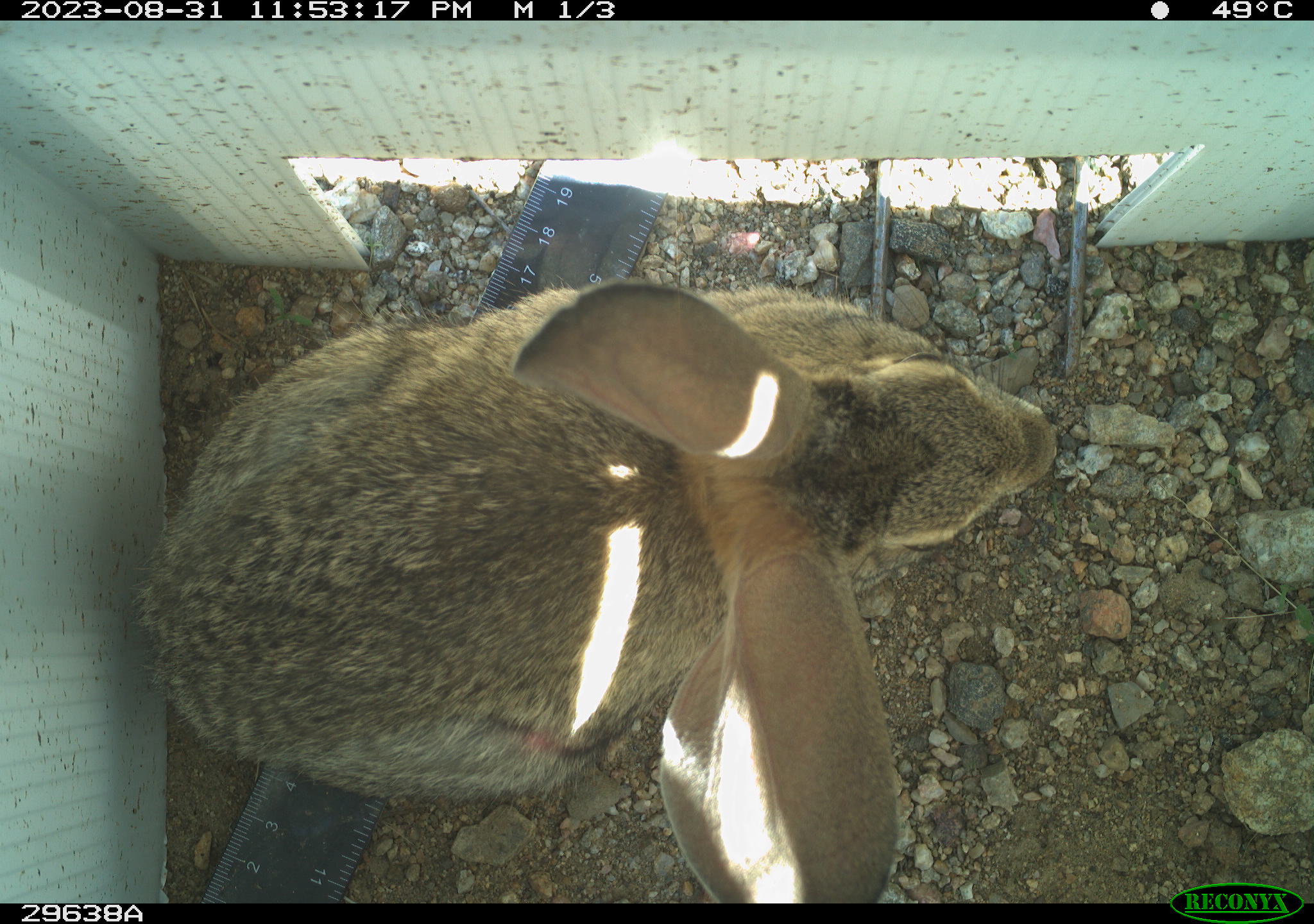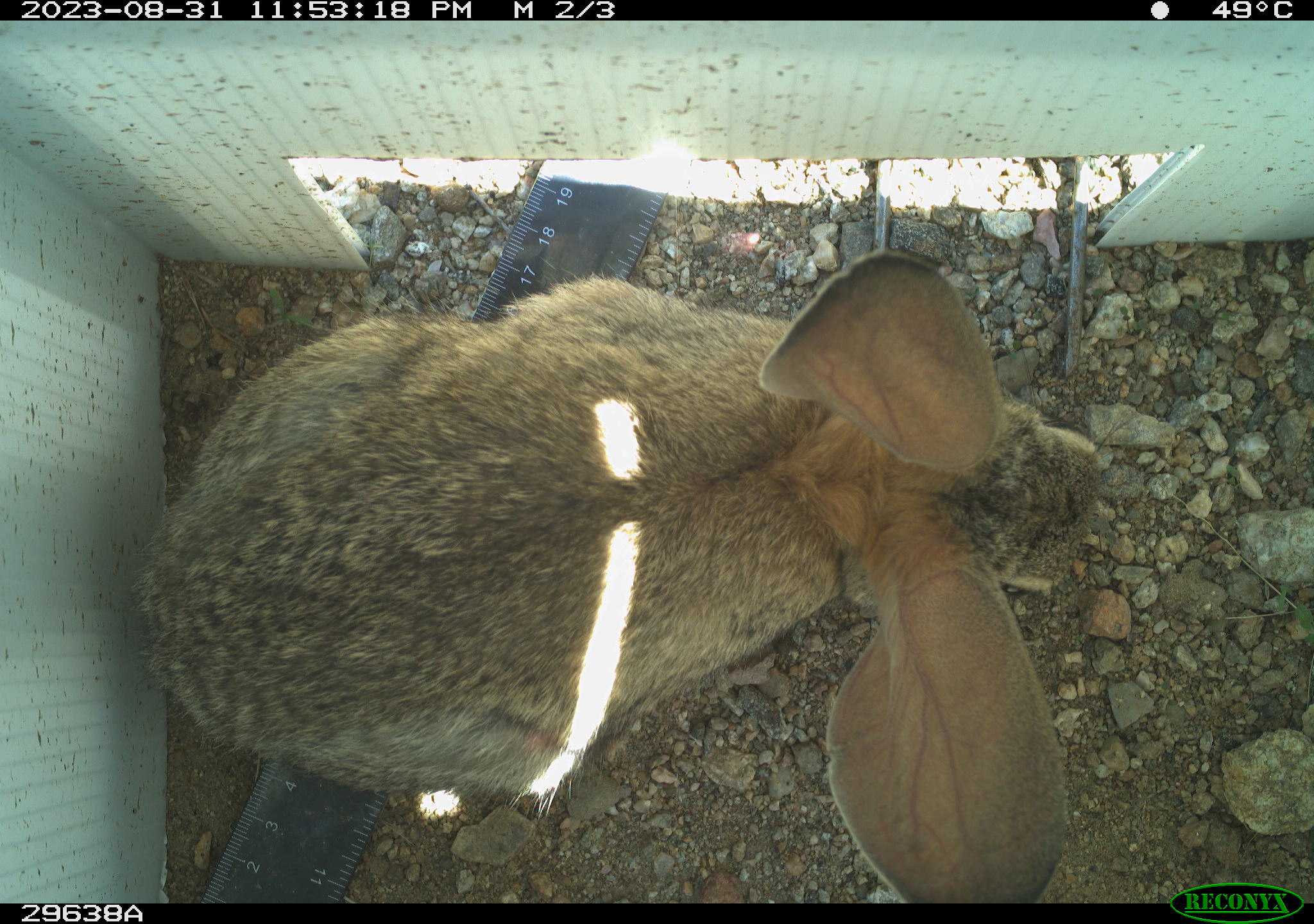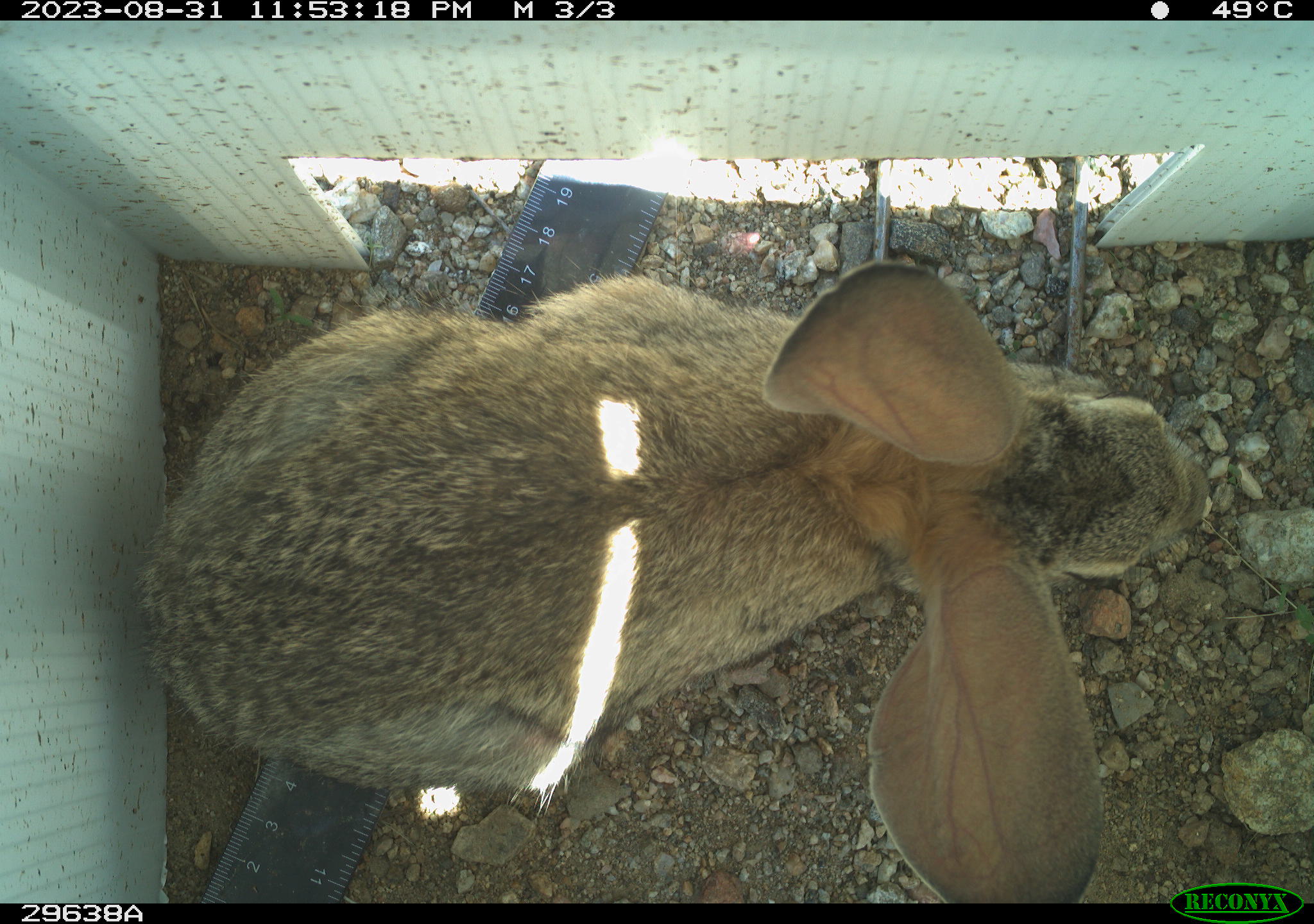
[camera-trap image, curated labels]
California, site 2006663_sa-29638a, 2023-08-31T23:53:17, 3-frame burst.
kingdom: Animalia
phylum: Chordata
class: Mammalia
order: Lagomorpha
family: Leporidae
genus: Lepus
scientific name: Lepus californicus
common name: black-tailed jackrabbit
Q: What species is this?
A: Black-tailed jackrabbit (Lepus californicus).